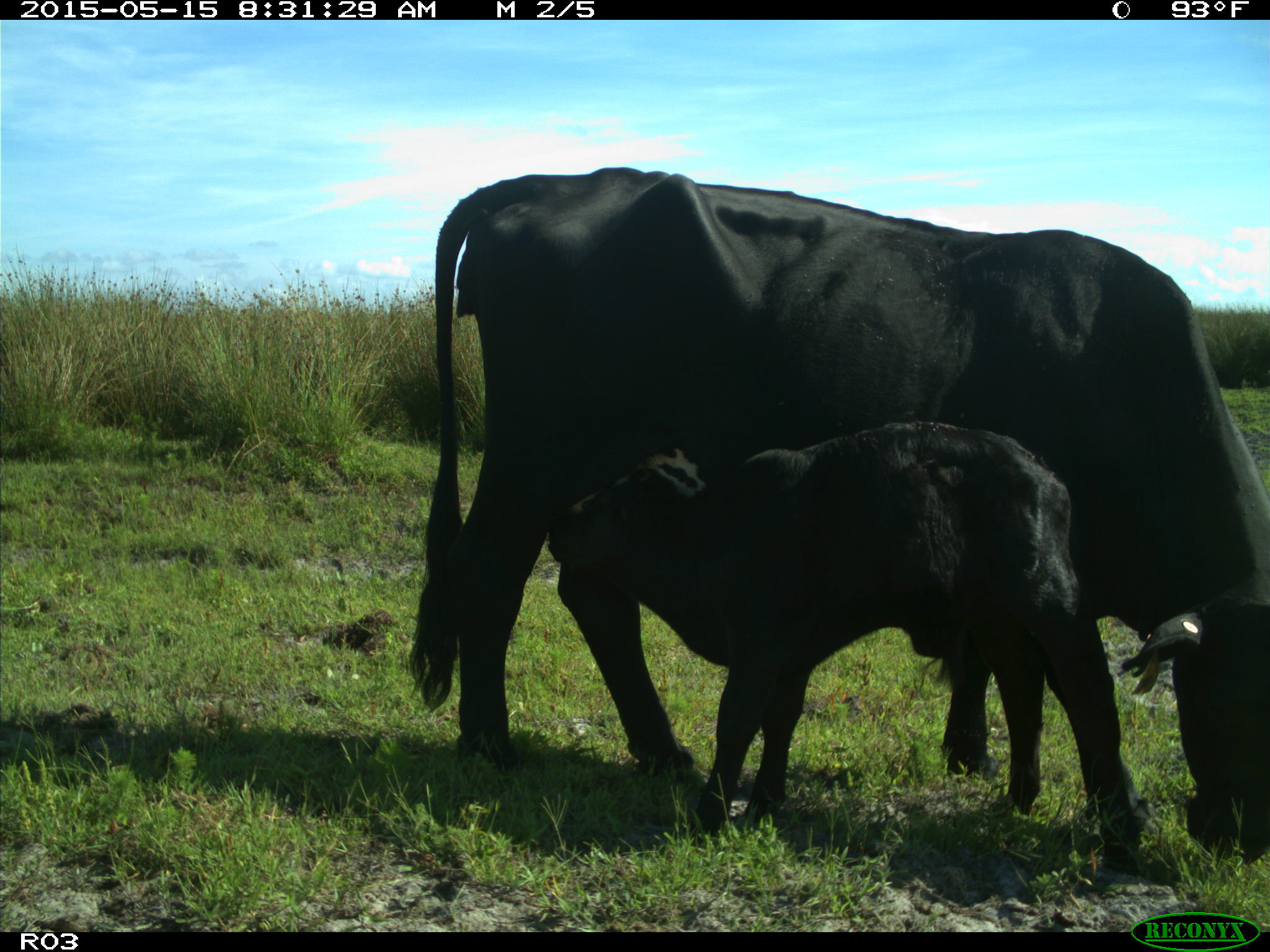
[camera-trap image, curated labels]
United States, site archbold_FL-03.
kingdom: Animalia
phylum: Chordata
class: Mammalia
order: Artiodactyla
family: Bovidae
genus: Bos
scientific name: Bos taurus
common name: domestic cow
Bos taurus (domestic cow).